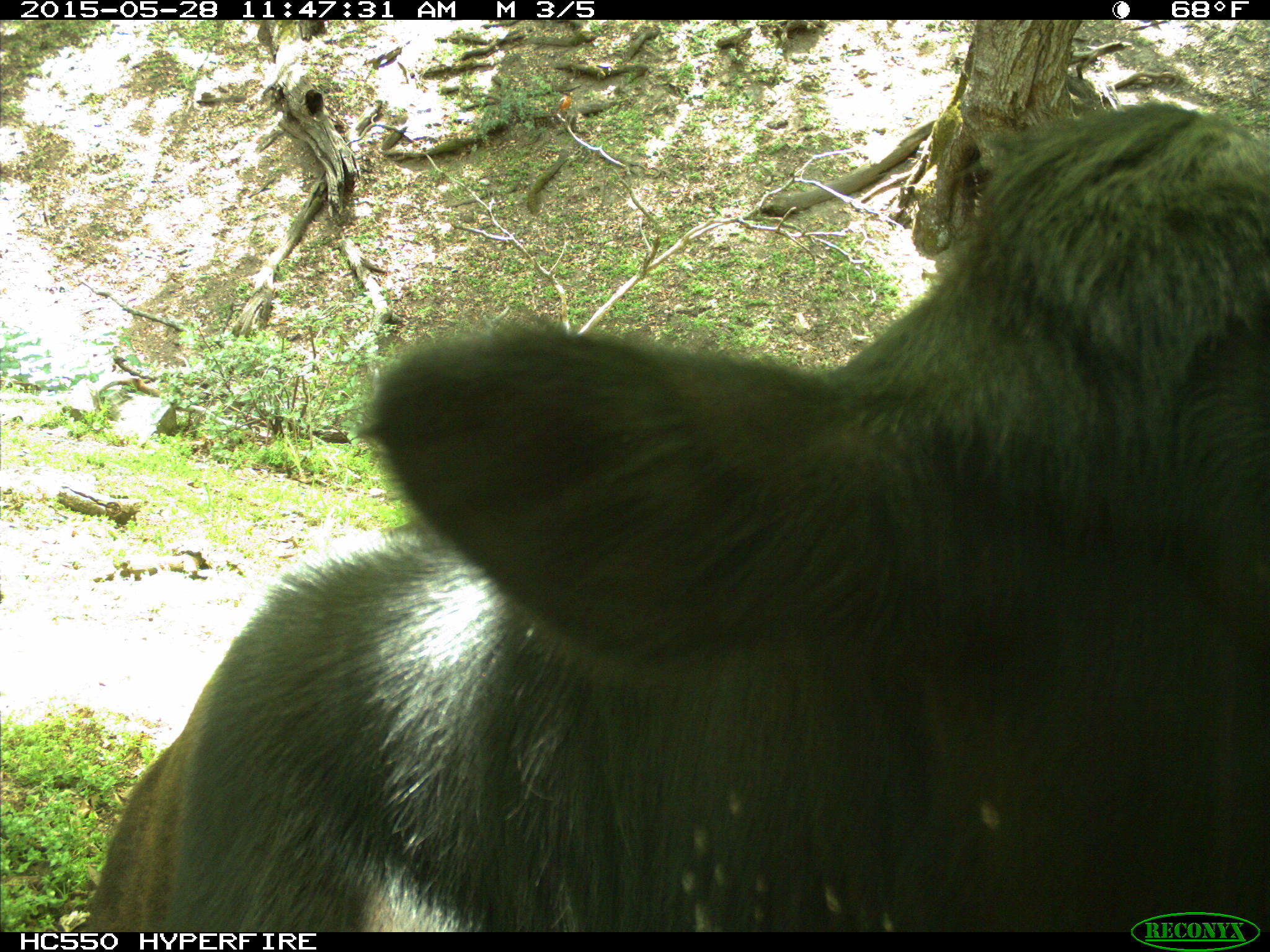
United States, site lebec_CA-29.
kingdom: Animalia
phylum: Chordata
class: Mammalia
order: Artiodactyla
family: Bovidae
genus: Bos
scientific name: Bos taurus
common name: domestic cow